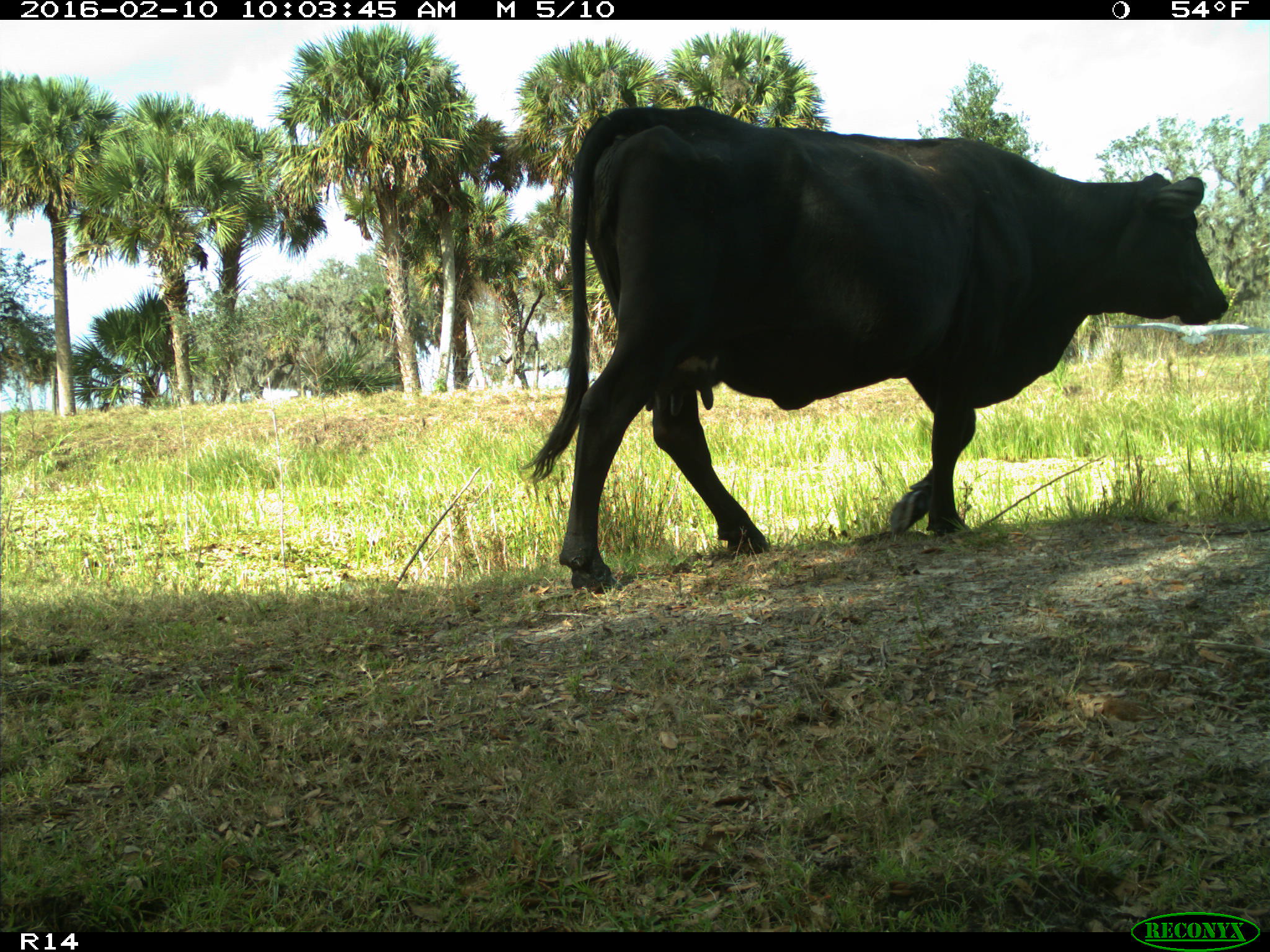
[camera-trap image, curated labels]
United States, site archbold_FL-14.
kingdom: Animalia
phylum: Chordata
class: Mammalia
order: Artiodactyla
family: Bovidae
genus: Bos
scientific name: Bos taurus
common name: domestic cow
Bos taurus (domestic cow).